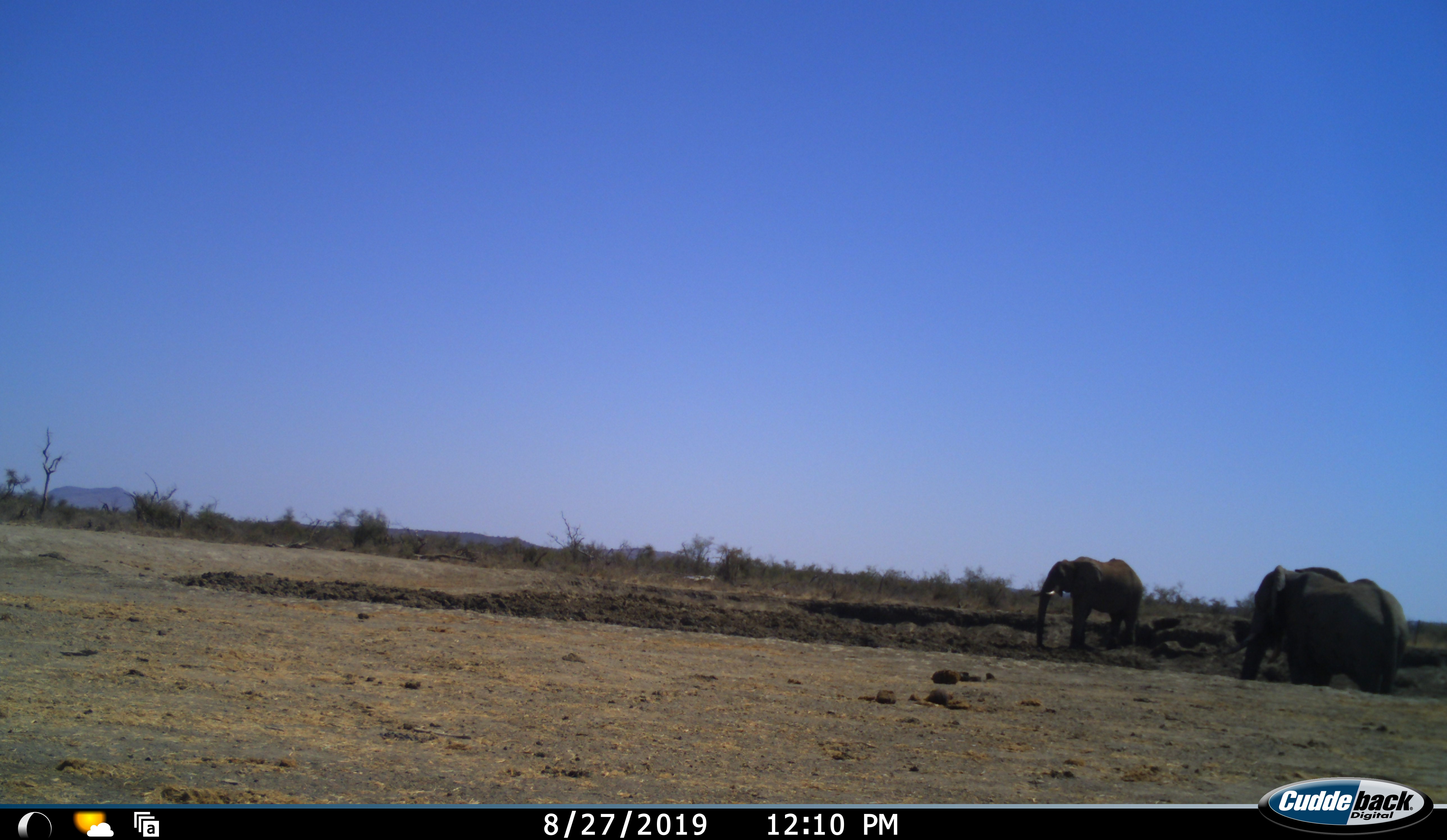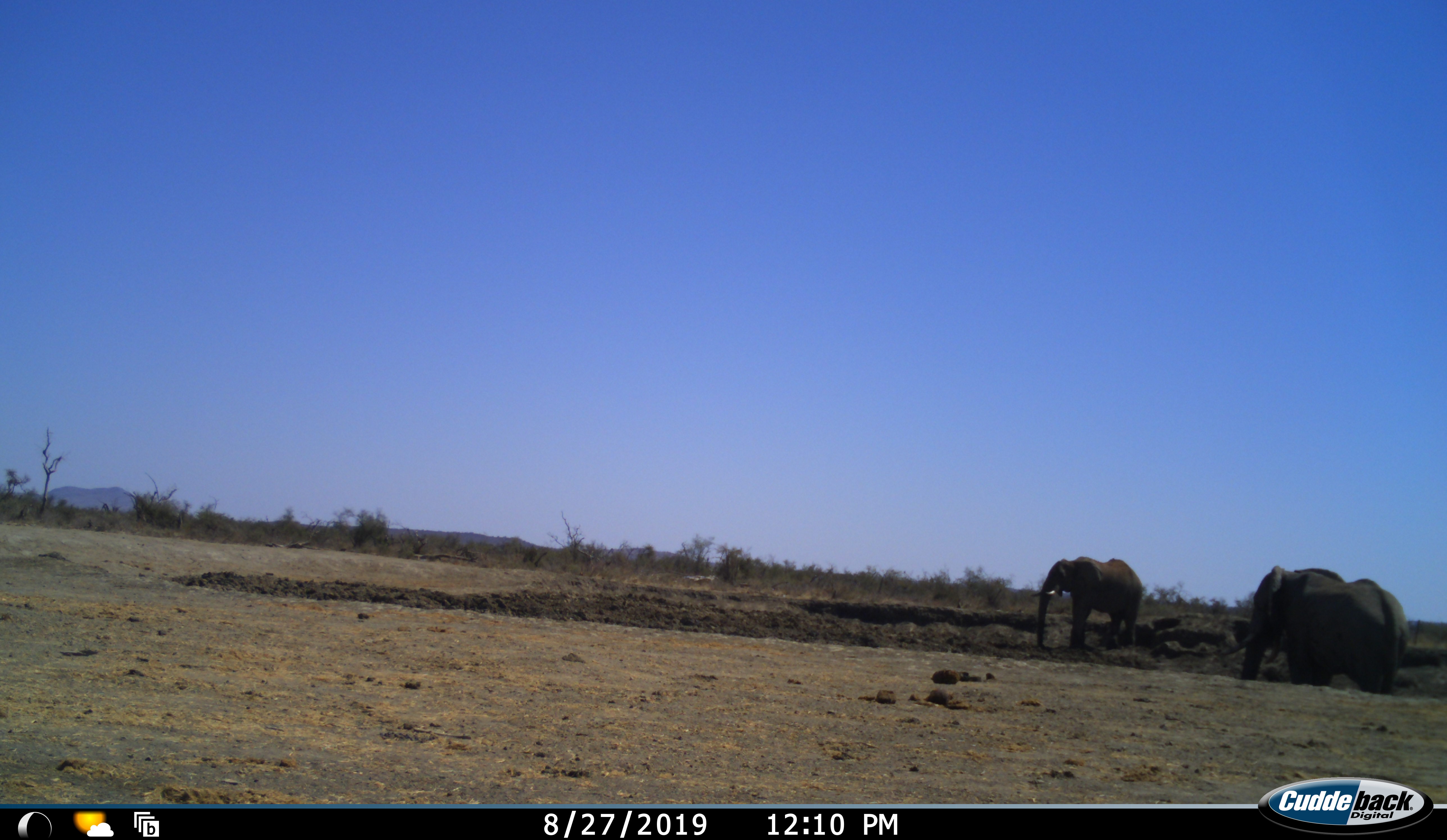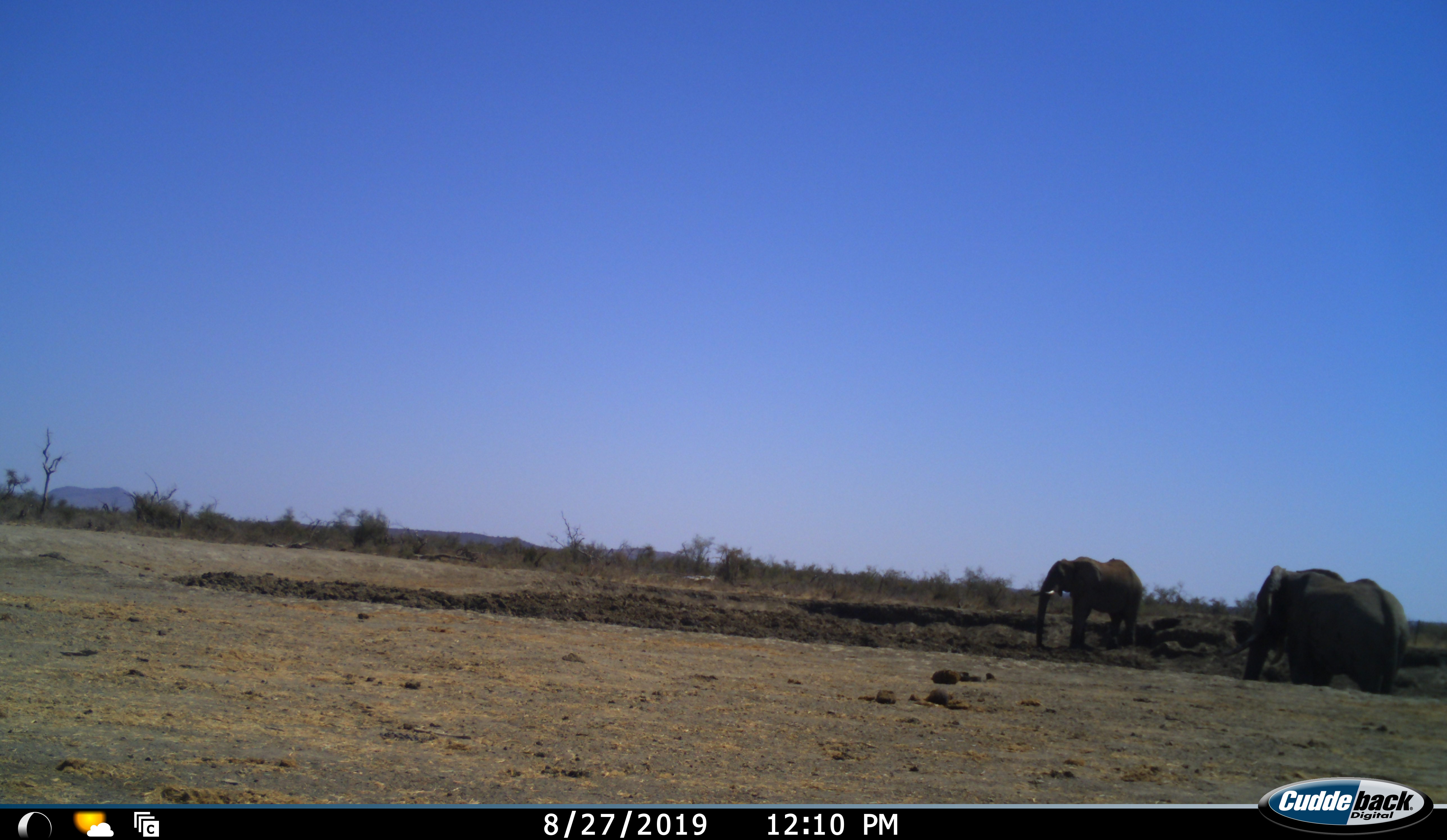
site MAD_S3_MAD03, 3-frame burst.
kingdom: Animalia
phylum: Chordata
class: Mammalia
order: Proboscidea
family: Elephantidae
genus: Loxodonta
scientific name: Loxodonta africana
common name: african bush elephant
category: elephant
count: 2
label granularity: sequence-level